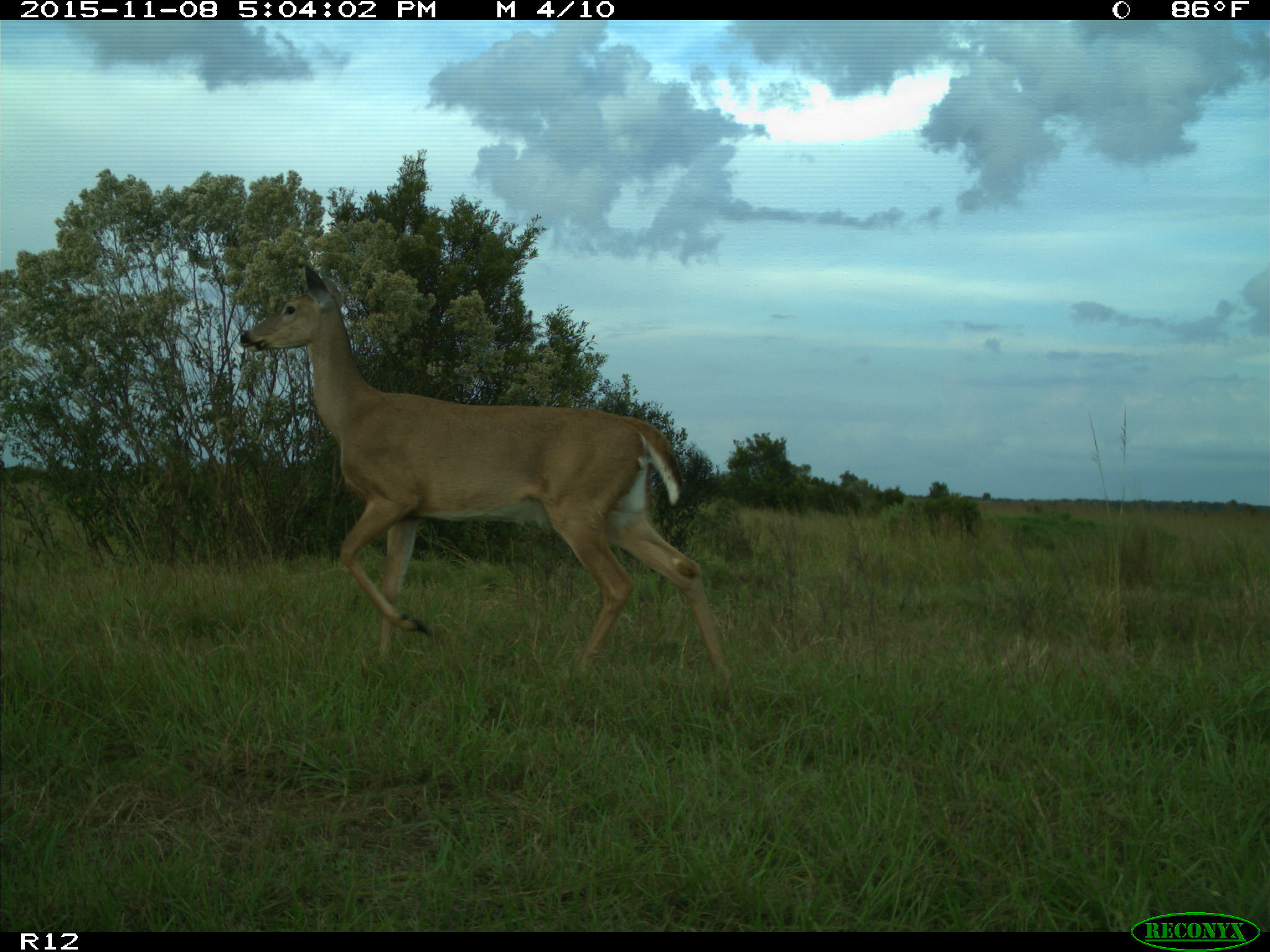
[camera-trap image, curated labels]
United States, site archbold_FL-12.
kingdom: Animalia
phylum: Chordata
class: Mammalia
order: Artiodactyla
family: Cervidae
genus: Odocoileus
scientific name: Odocoileus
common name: deer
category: unidentified deer